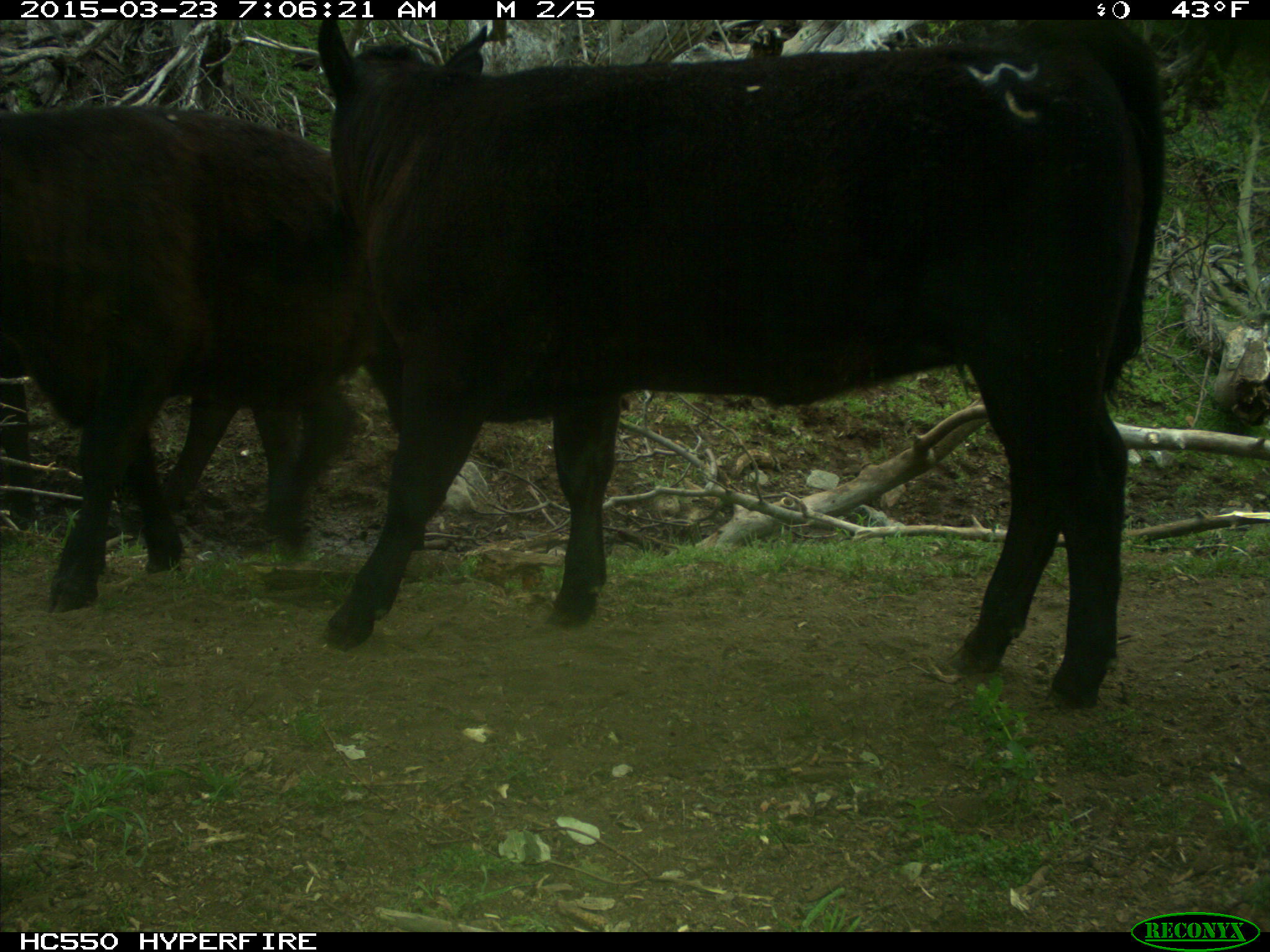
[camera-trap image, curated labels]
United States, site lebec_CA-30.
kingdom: Animalia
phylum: Chordata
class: Mammalia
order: Artiodactyla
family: Bovidae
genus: Bos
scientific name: Bos taurus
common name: domestic cow